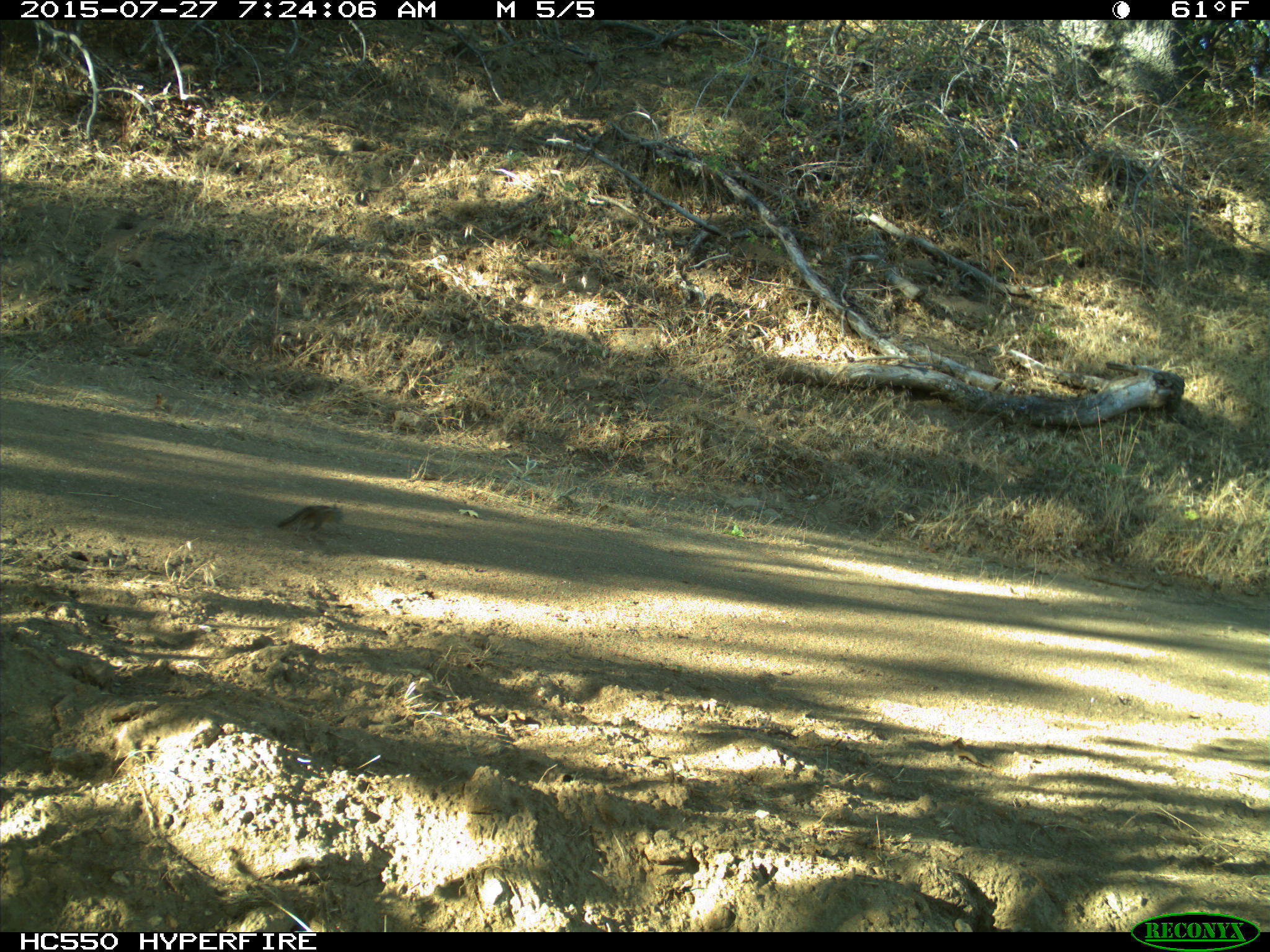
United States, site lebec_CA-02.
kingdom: Animalia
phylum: Chordata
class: Mammalia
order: Rodentia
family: Sciuridae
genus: Tamias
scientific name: Tamias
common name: chipmunk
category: unidentified chipmunk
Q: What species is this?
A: Unidentified chipmunk (chipmunk) (Tamias).